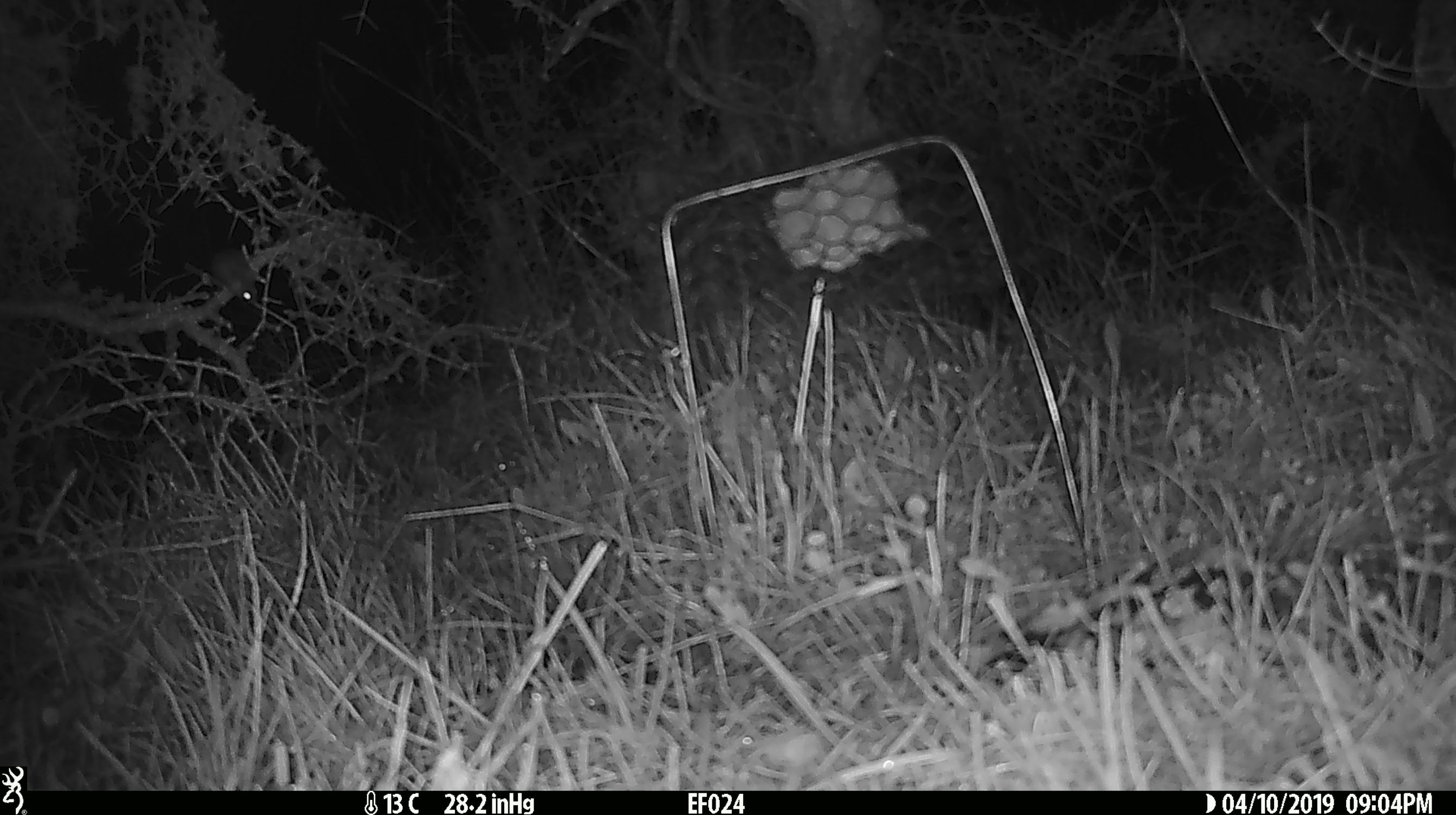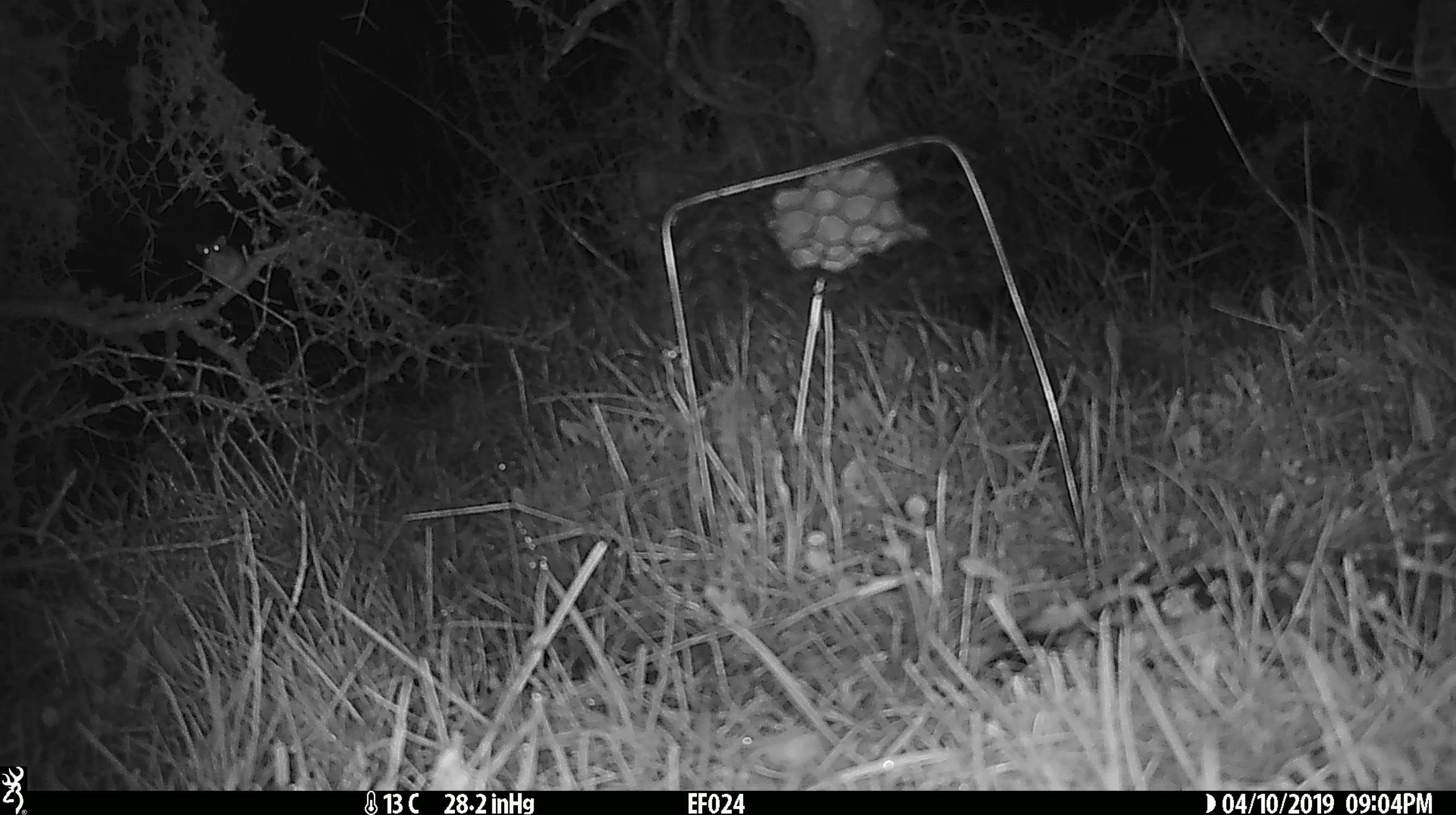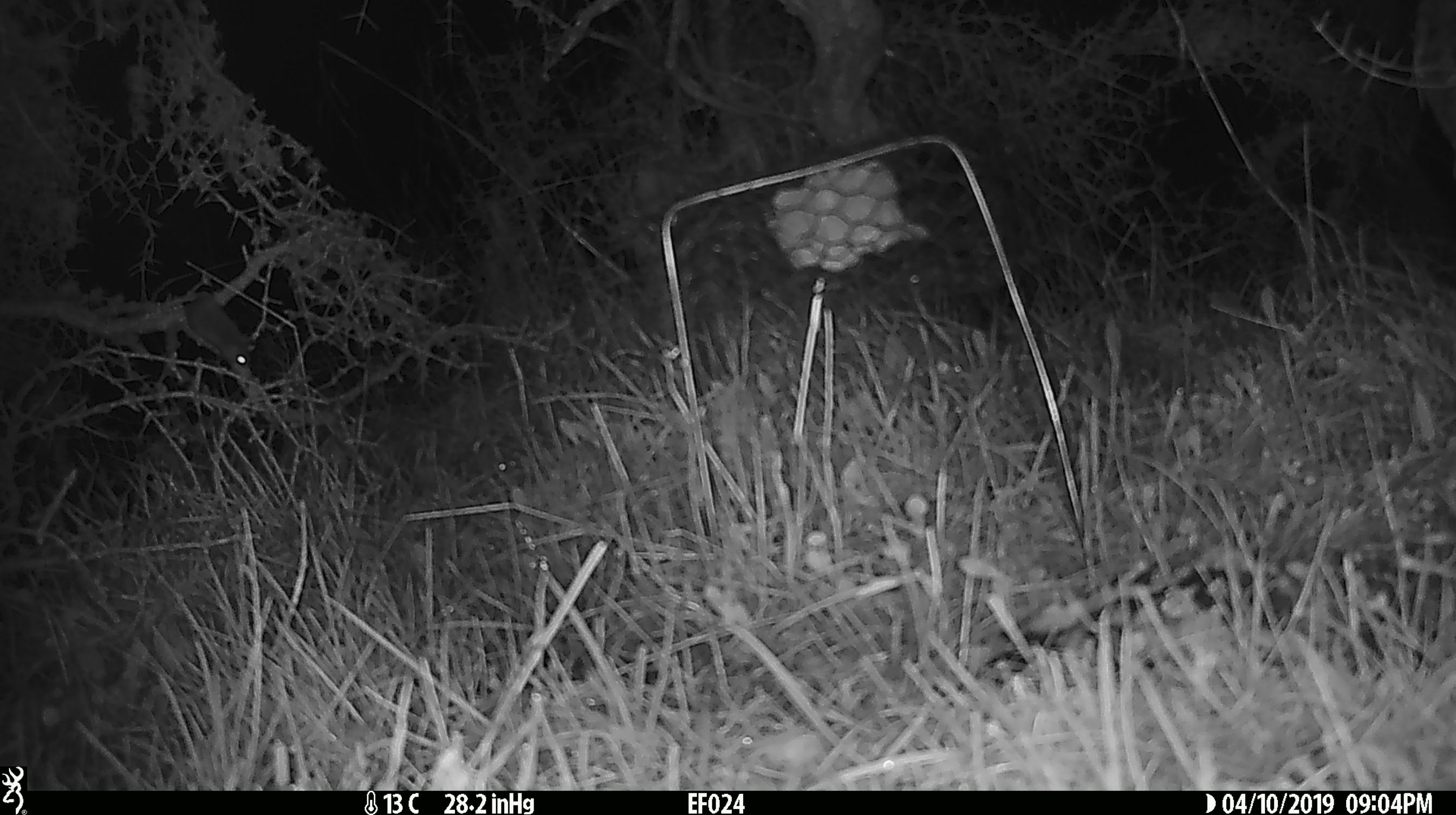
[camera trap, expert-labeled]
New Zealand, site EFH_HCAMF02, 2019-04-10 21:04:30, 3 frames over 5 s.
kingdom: Animalia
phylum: Chordata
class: Mammalia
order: Rodentia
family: Muridae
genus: Mus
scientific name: Mus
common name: mouse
Mouse (Mus).